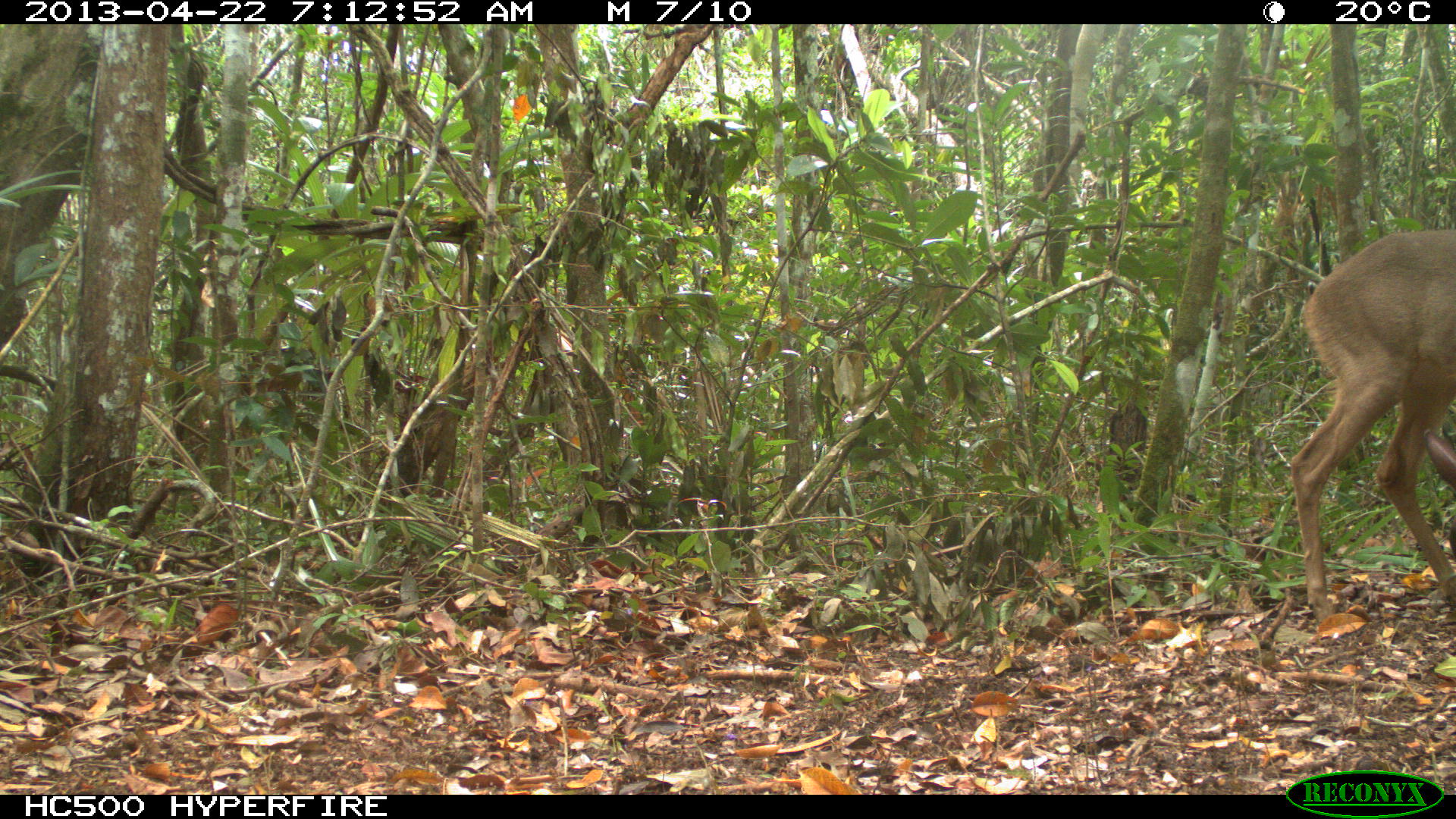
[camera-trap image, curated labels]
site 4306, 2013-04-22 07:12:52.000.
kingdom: Animalia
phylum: Chordata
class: Mammalia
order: Artiodactyla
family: Cervidae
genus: Odocoileus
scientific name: Odocoileus virginianus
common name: white-tailed deer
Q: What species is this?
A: Odocoileus virginianus (white-tailed deer).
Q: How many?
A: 1.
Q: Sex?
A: Female.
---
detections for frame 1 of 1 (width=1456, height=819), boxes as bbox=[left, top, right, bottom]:
odocoileus virginianus: bbox=[1286, 227, 1451, 621]